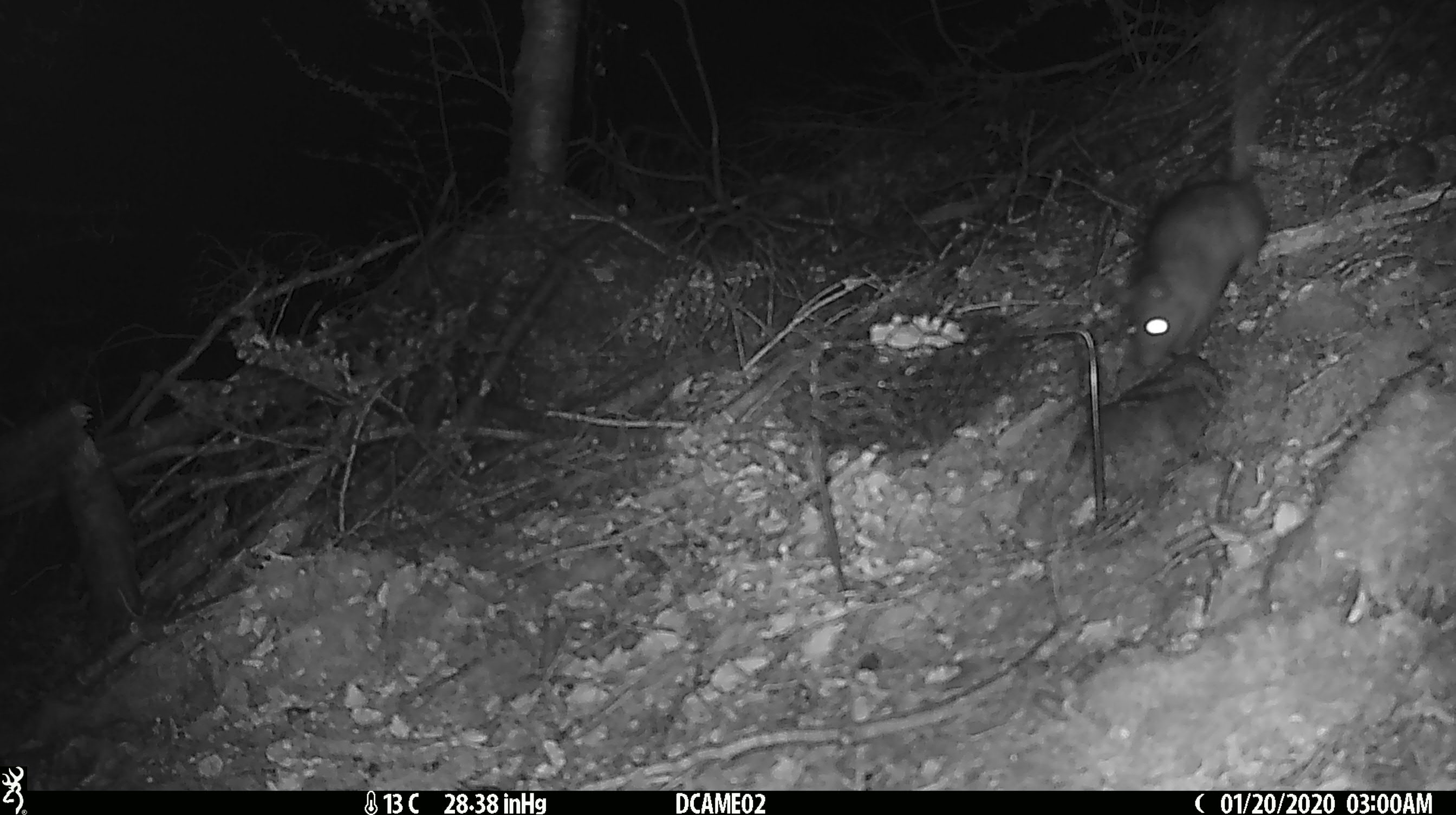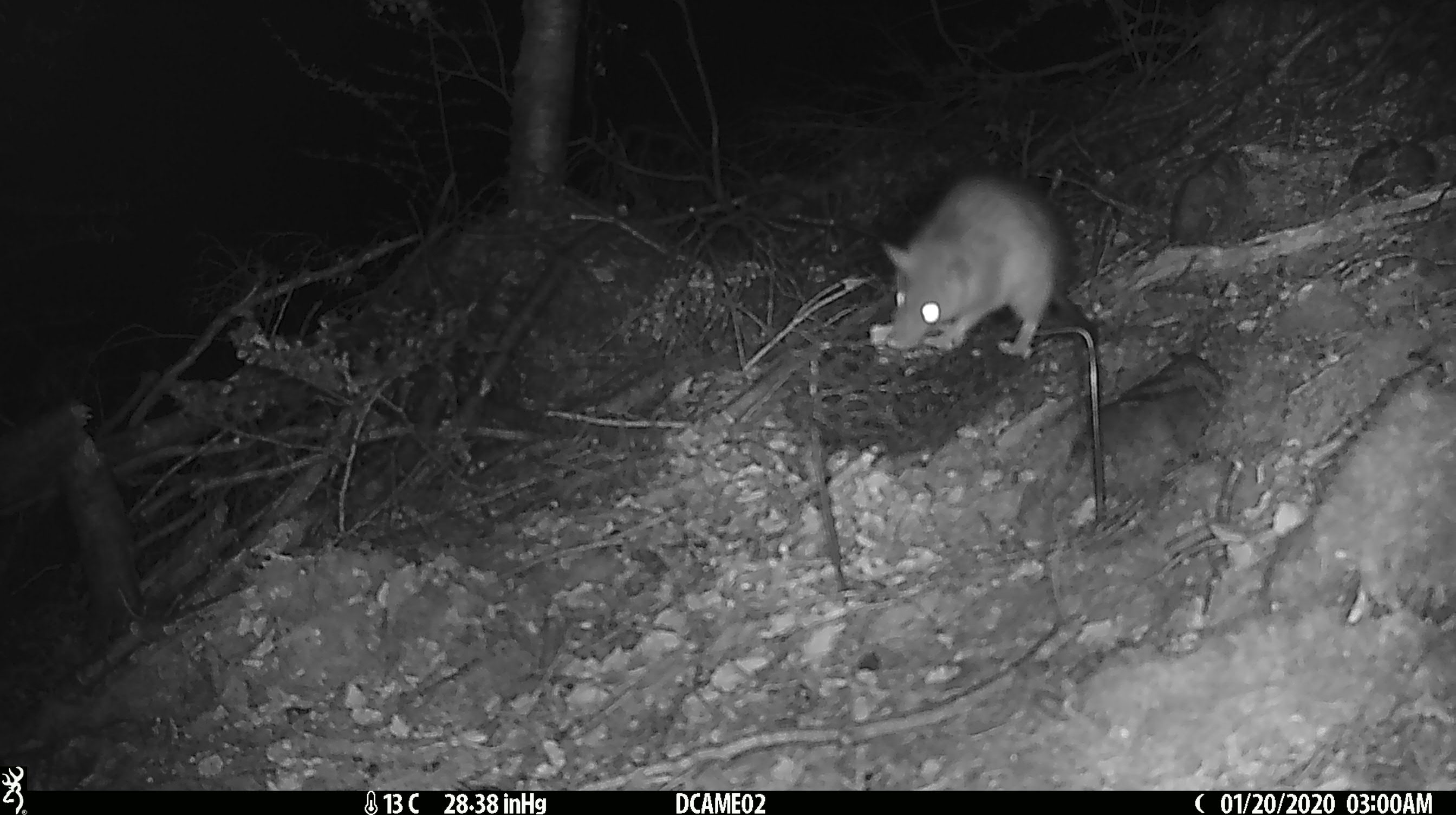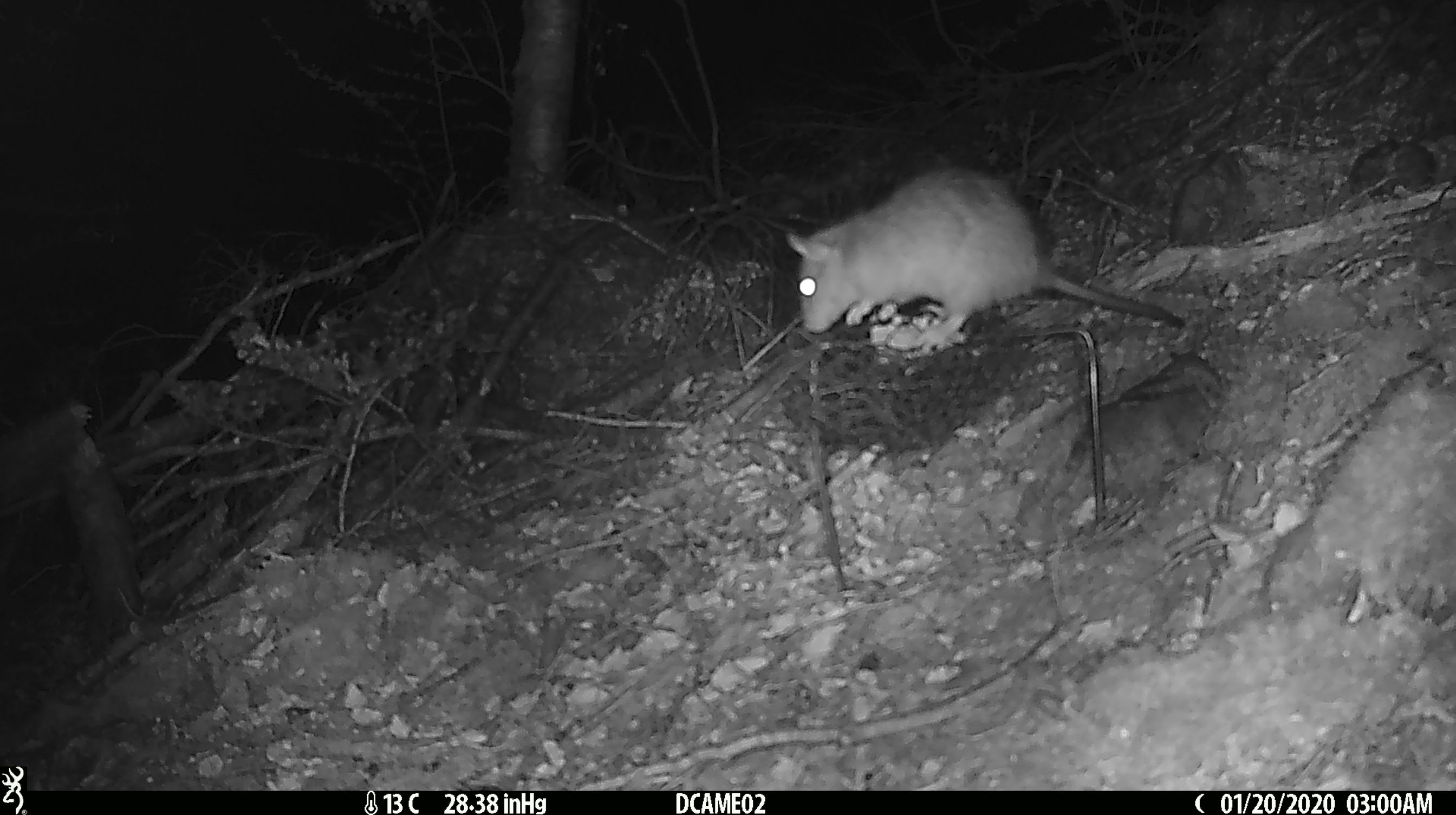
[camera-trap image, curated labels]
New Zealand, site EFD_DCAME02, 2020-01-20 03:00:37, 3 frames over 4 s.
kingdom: Animalia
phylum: Chordata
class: Mammalia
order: Rodentia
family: Muridae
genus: Rattus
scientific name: Rattus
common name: rat